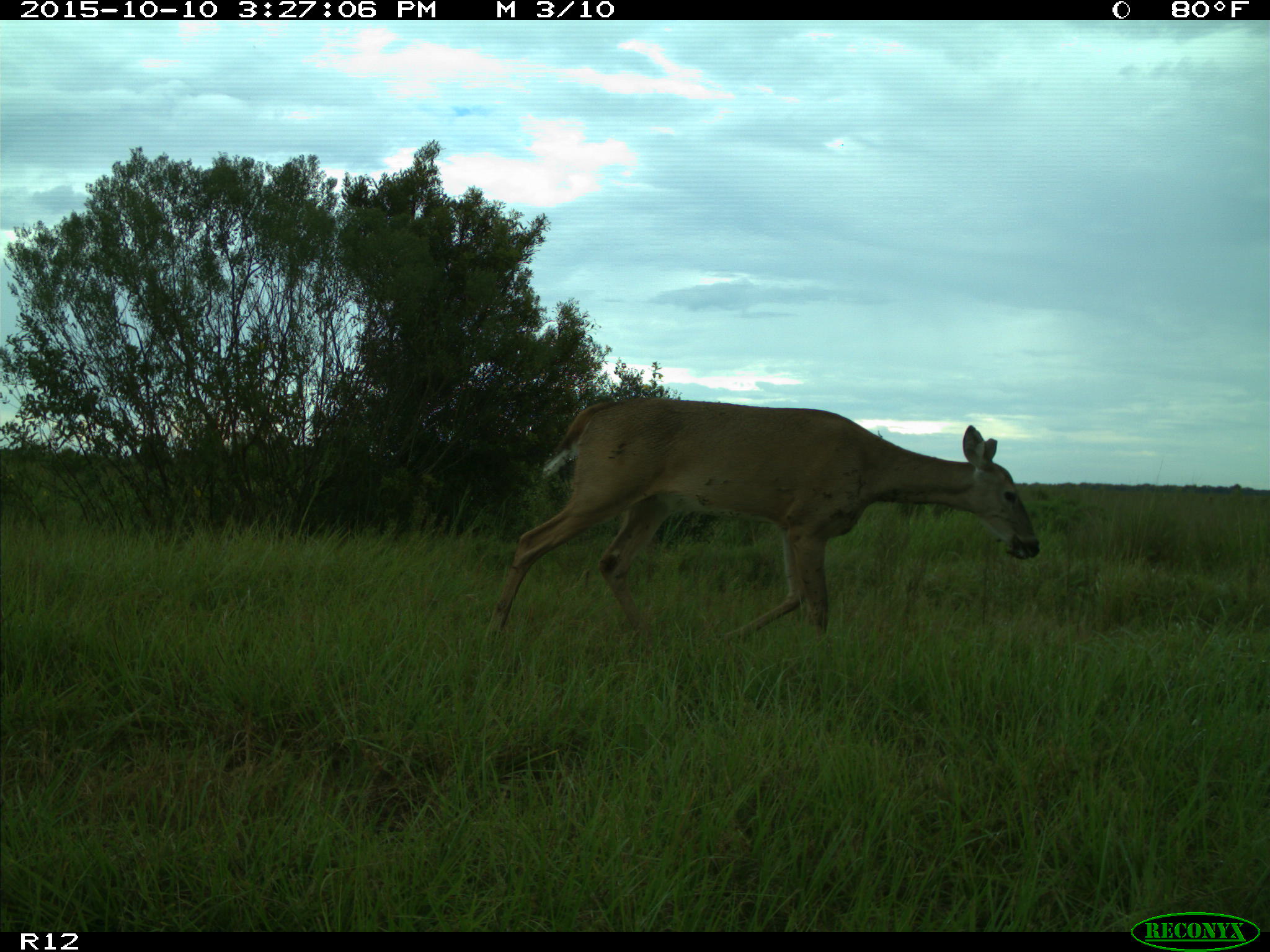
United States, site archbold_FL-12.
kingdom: Animalia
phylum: Chordata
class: Mammalia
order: Artiodactyla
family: Cervidae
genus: Odocoileus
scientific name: Odocoileus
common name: deer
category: unidentified deer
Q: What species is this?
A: Unidentified deer (deer) (Odocoileus).